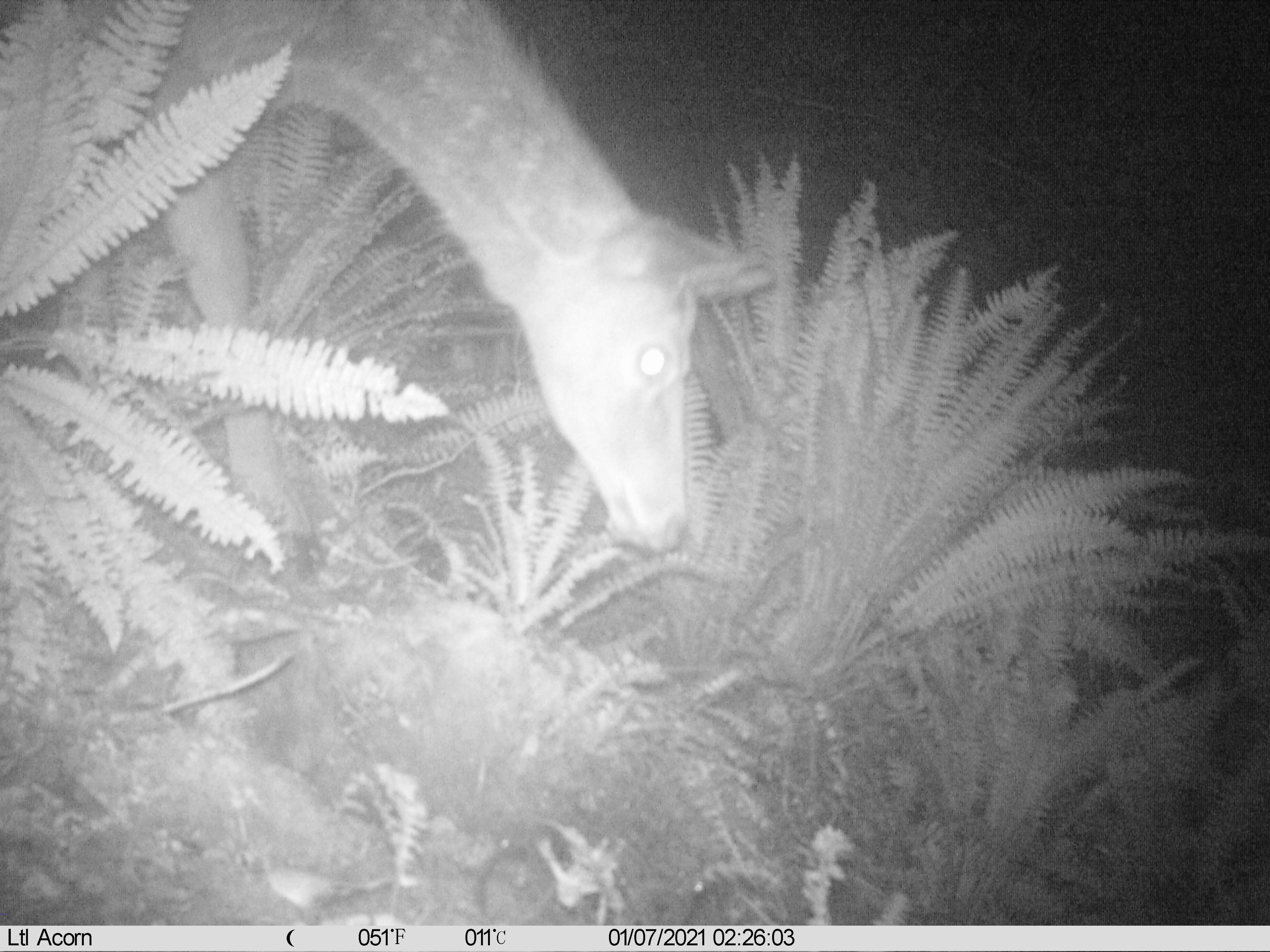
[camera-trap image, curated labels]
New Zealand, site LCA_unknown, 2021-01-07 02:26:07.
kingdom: Animalia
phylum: Chordata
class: Mammalia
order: Artiodactyla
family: Cervidae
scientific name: Cervidae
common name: deer